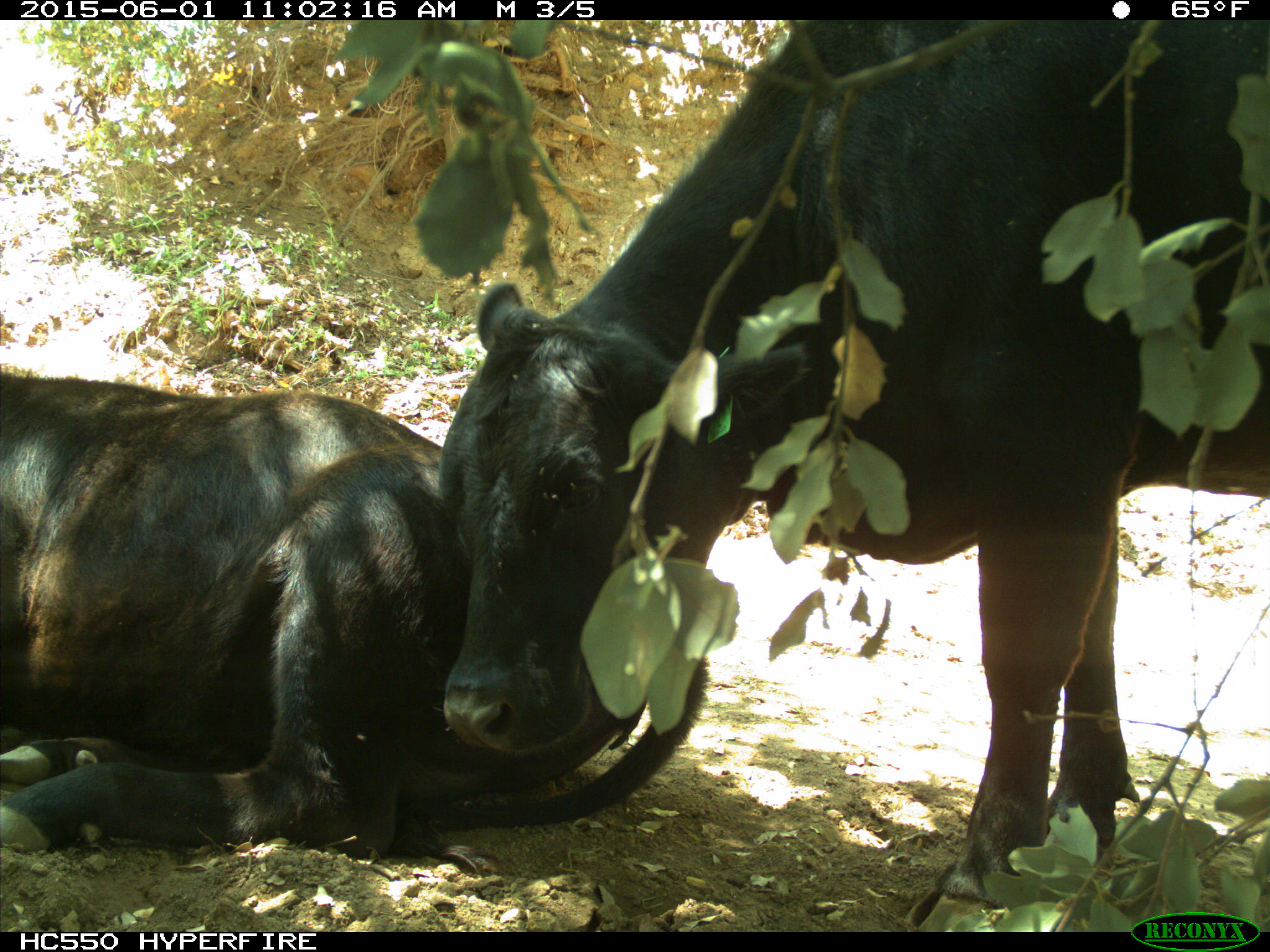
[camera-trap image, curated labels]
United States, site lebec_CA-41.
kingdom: Animalia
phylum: Chordata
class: Mammalia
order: Artiodactyla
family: Bovidae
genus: Bos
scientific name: Bos taurus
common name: domestic cow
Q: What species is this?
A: Bos taurus (domestic cow).